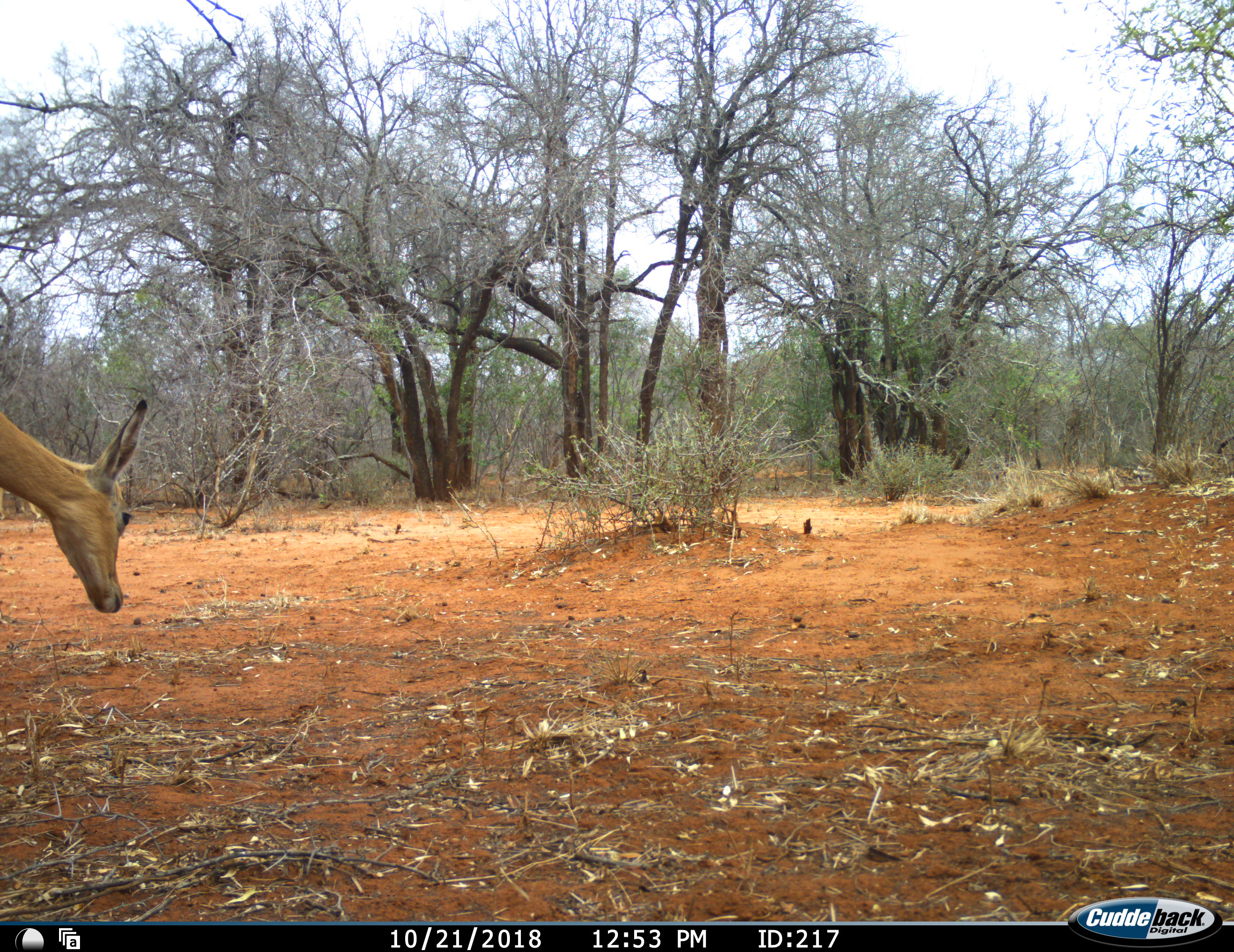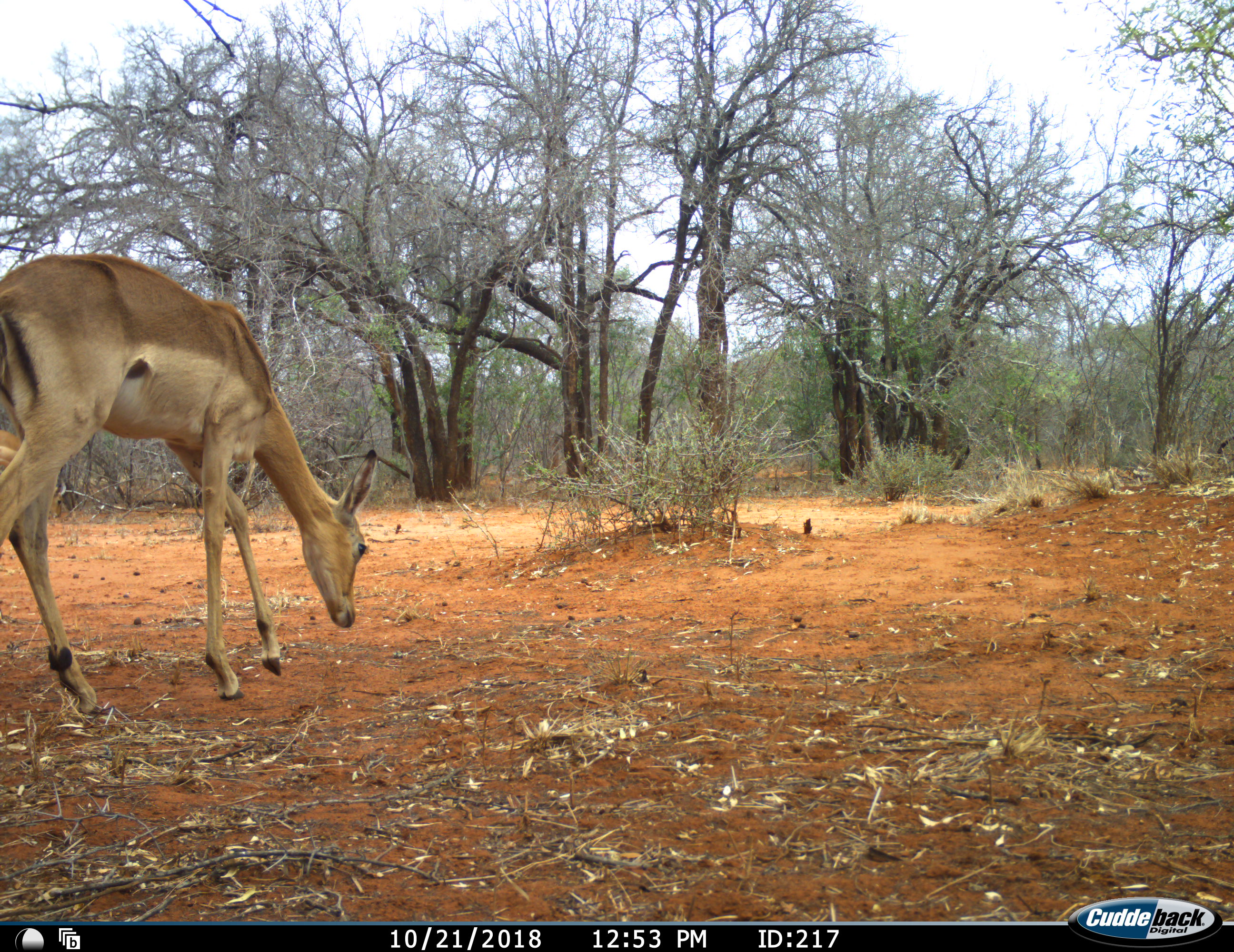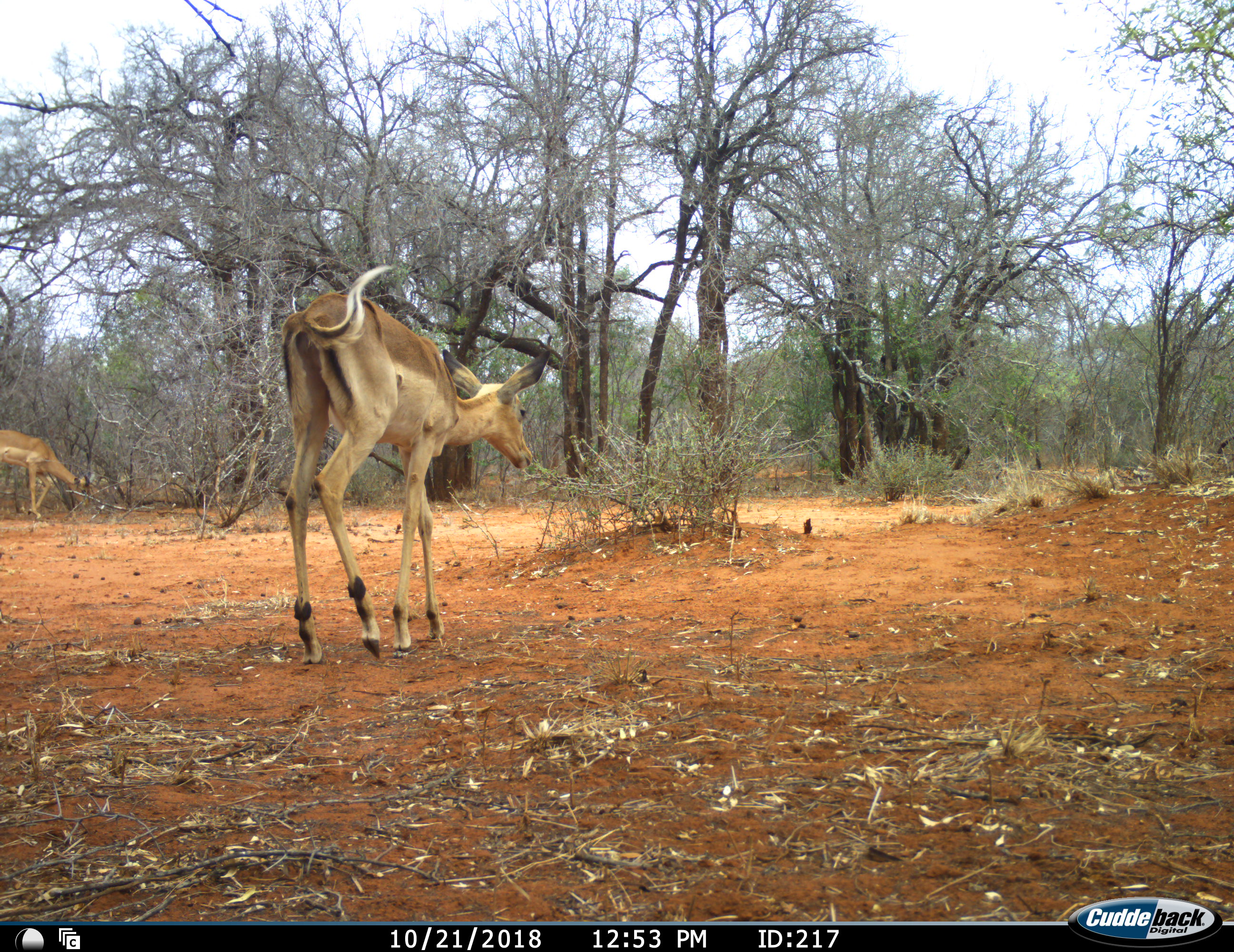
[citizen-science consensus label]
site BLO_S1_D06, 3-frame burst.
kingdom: Animalia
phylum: Chordata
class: Mammalia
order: Artiodactyla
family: Bovidae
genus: Aepyceros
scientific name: Aepyceros melampus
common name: impala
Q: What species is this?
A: Impala (Aepyceros melampus).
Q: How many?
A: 2.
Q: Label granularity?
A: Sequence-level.